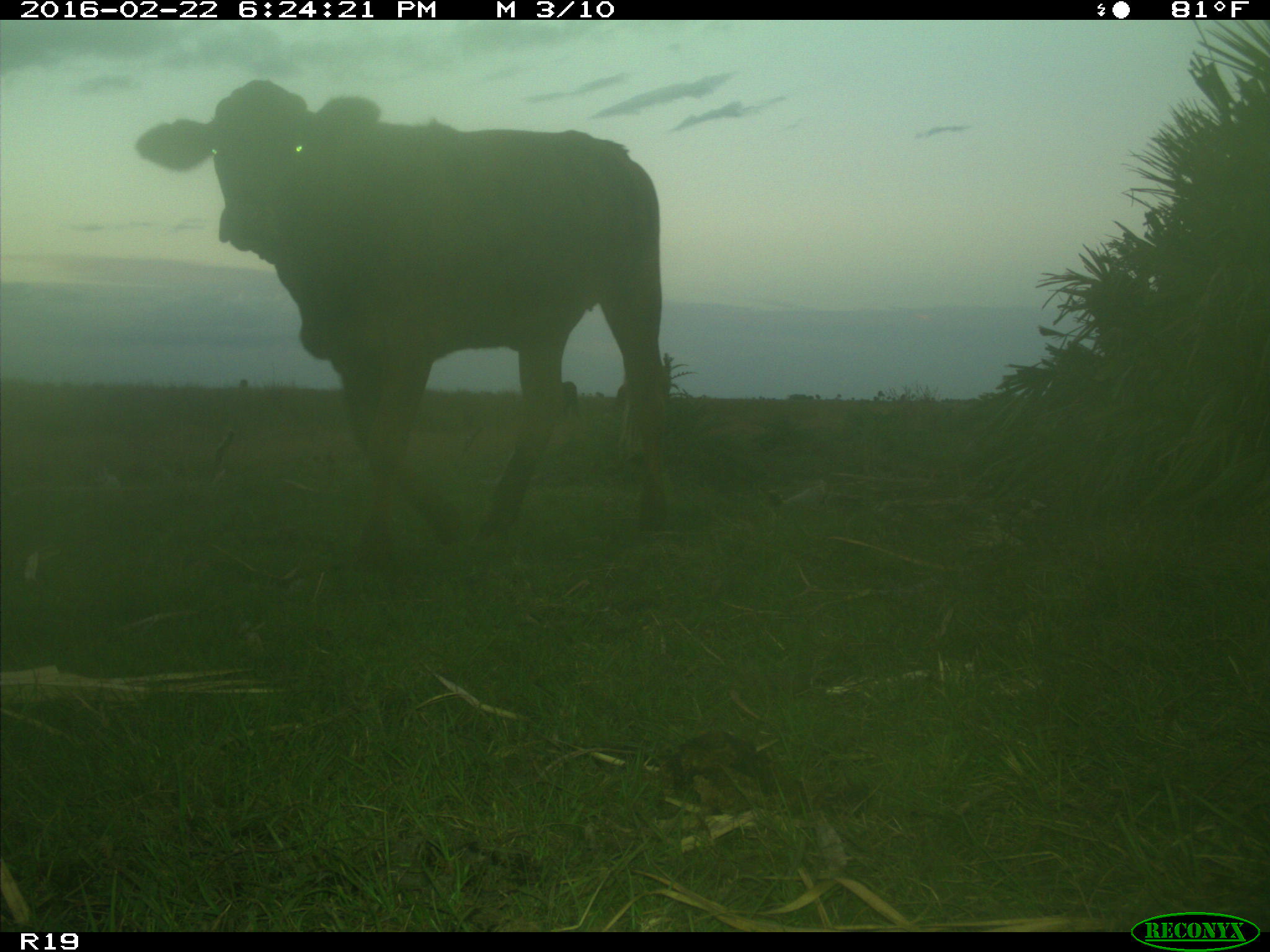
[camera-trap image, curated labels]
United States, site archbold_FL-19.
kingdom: Animalia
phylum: Chordata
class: Mammalia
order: Artiodactyla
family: Bovidae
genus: Bos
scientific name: Bos taurus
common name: domestic cow